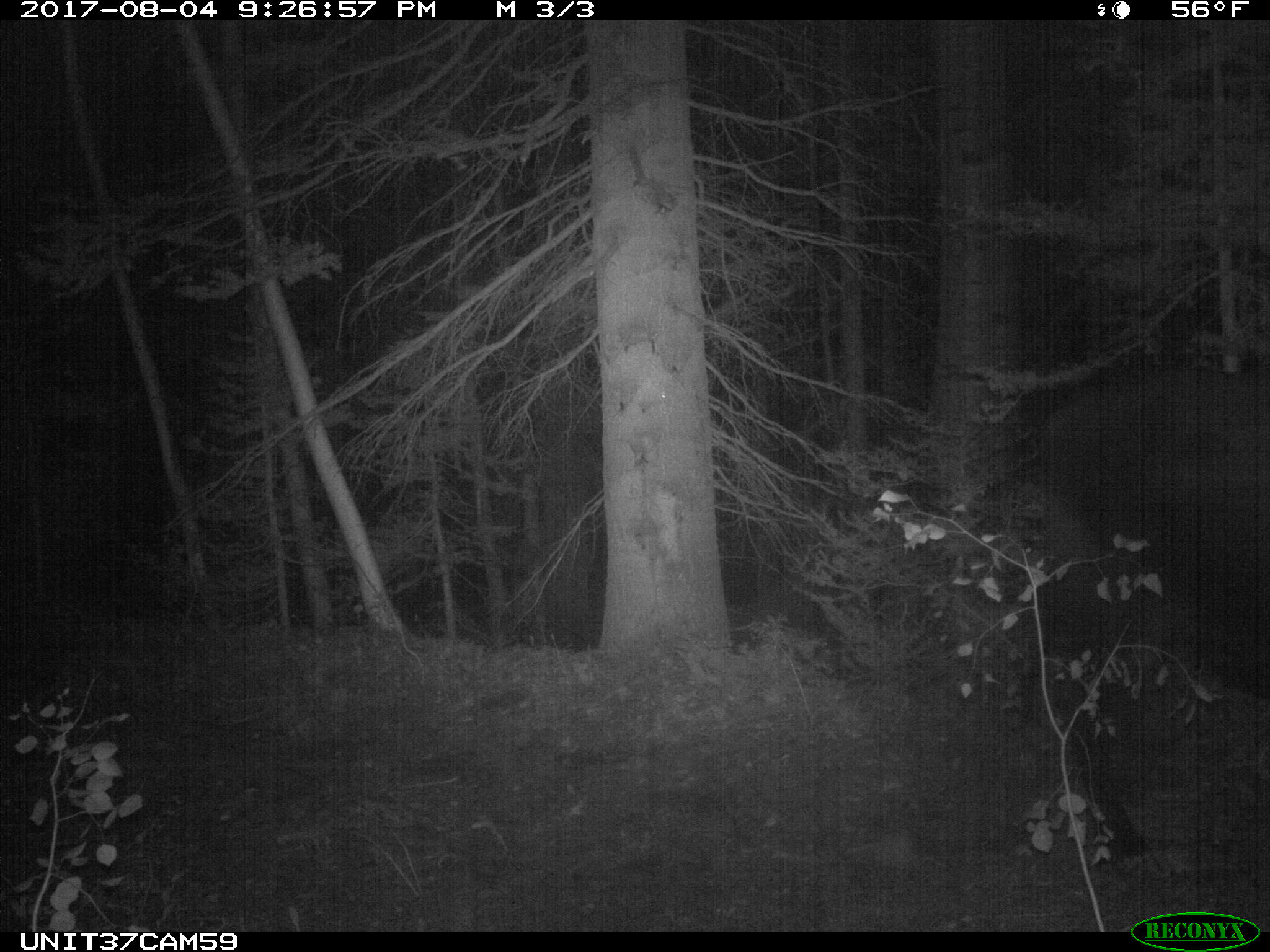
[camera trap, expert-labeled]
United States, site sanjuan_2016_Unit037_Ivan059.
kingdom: Animalia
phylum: Chordata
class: Mammalia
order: Artiodactyla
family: Bovidae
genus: Bos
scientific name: Bos taurus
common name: domestic cow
Bos taurus (domestic cow).